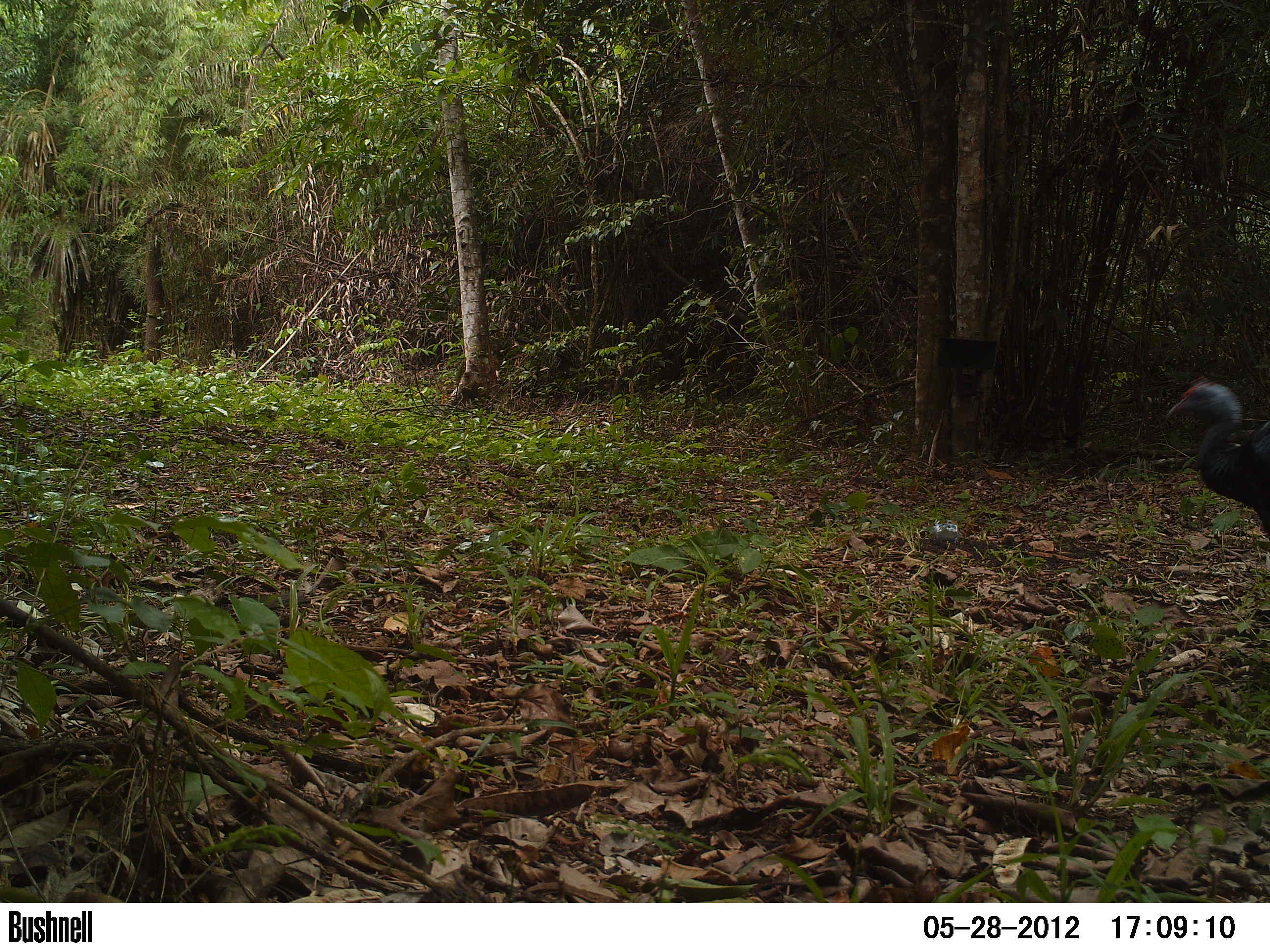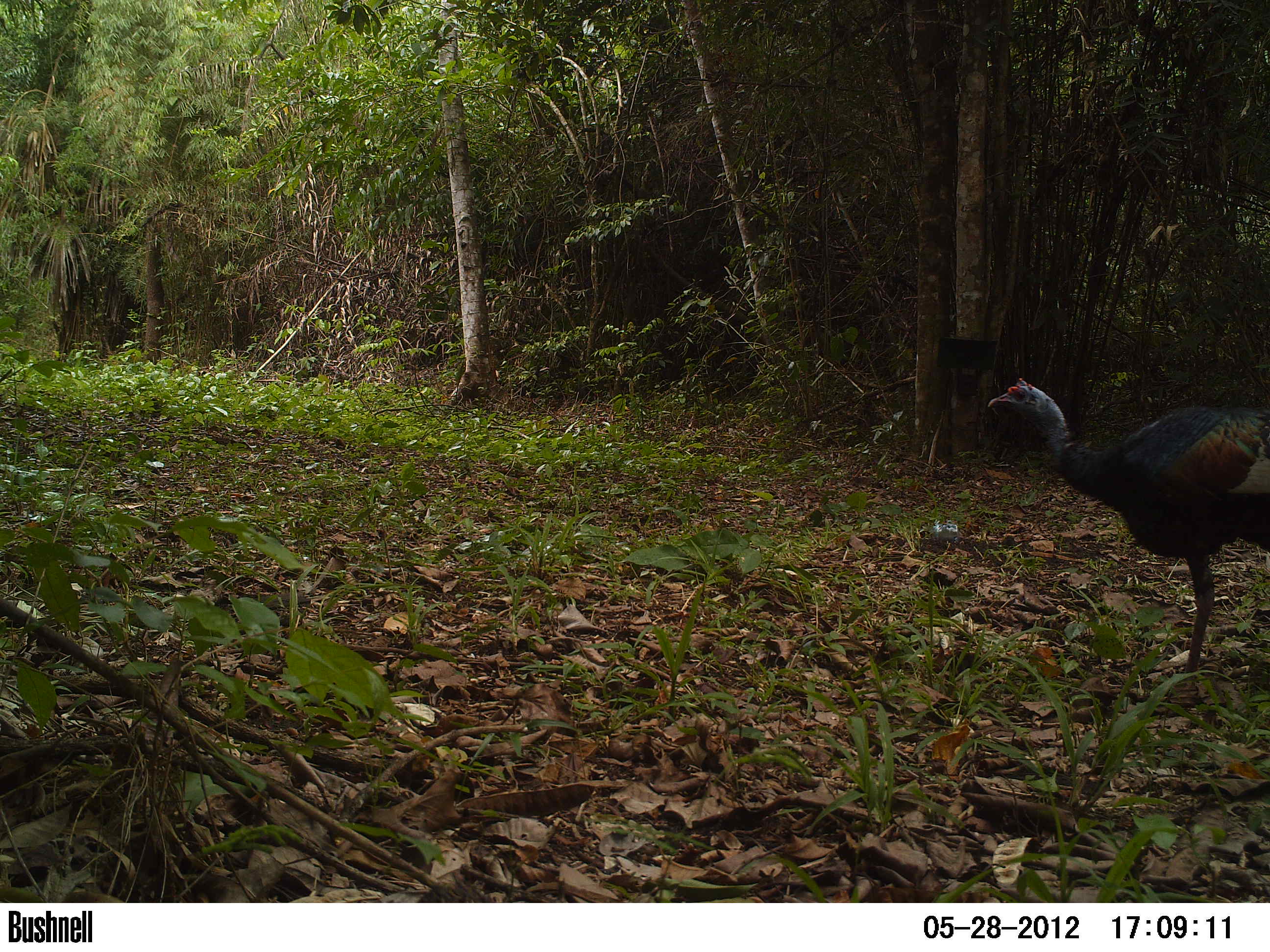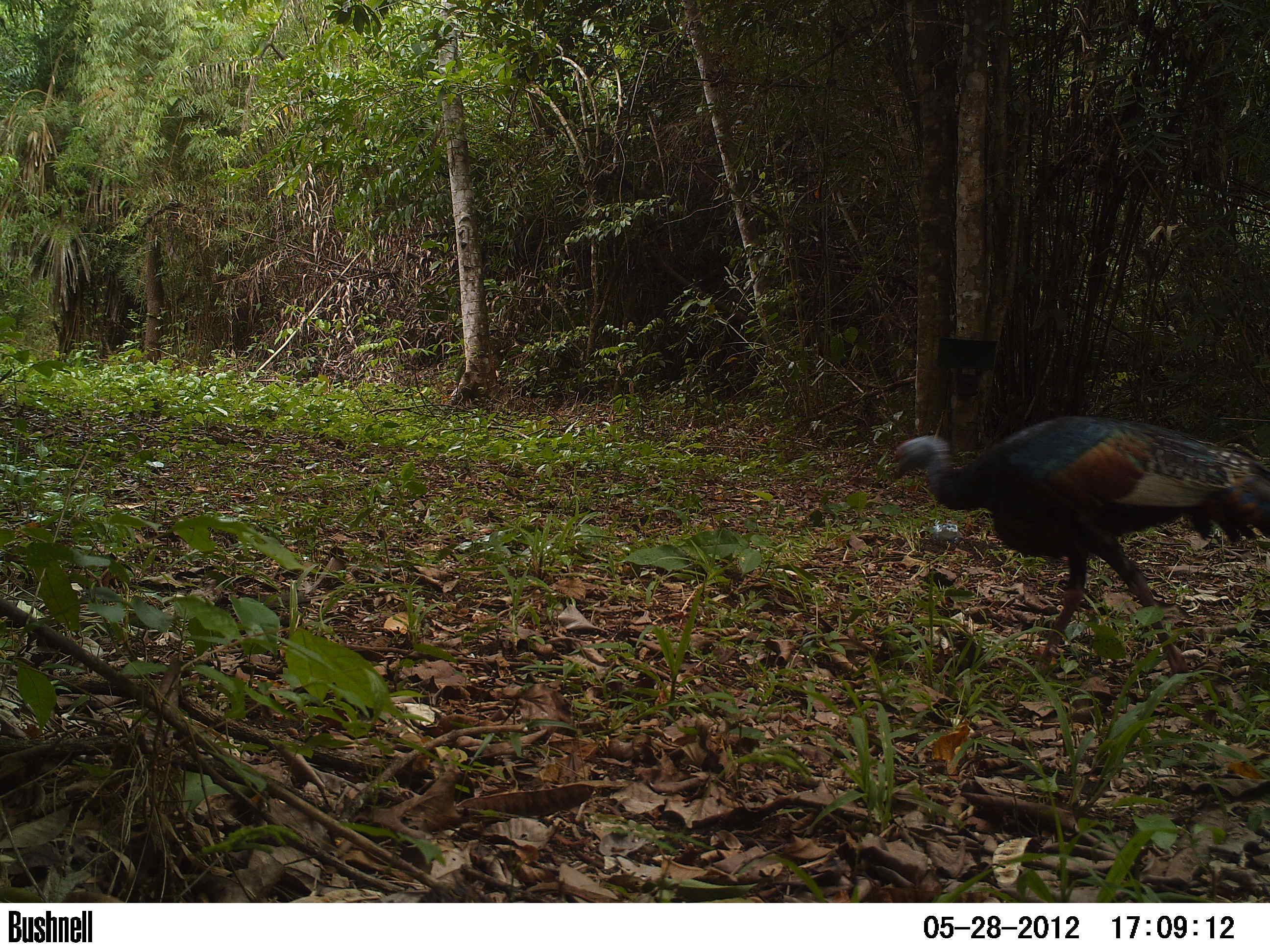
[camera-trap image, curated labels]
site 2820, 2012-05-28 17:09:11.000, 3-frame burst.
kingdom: Animalia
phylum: Chordata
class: Aves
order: Galliformes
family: Phasianidae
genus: Meleagris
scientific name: Meleagris ocellata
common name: ocellated turkey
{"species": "Meleagris ocellata (ocellated turkey)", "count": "1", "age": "adult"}